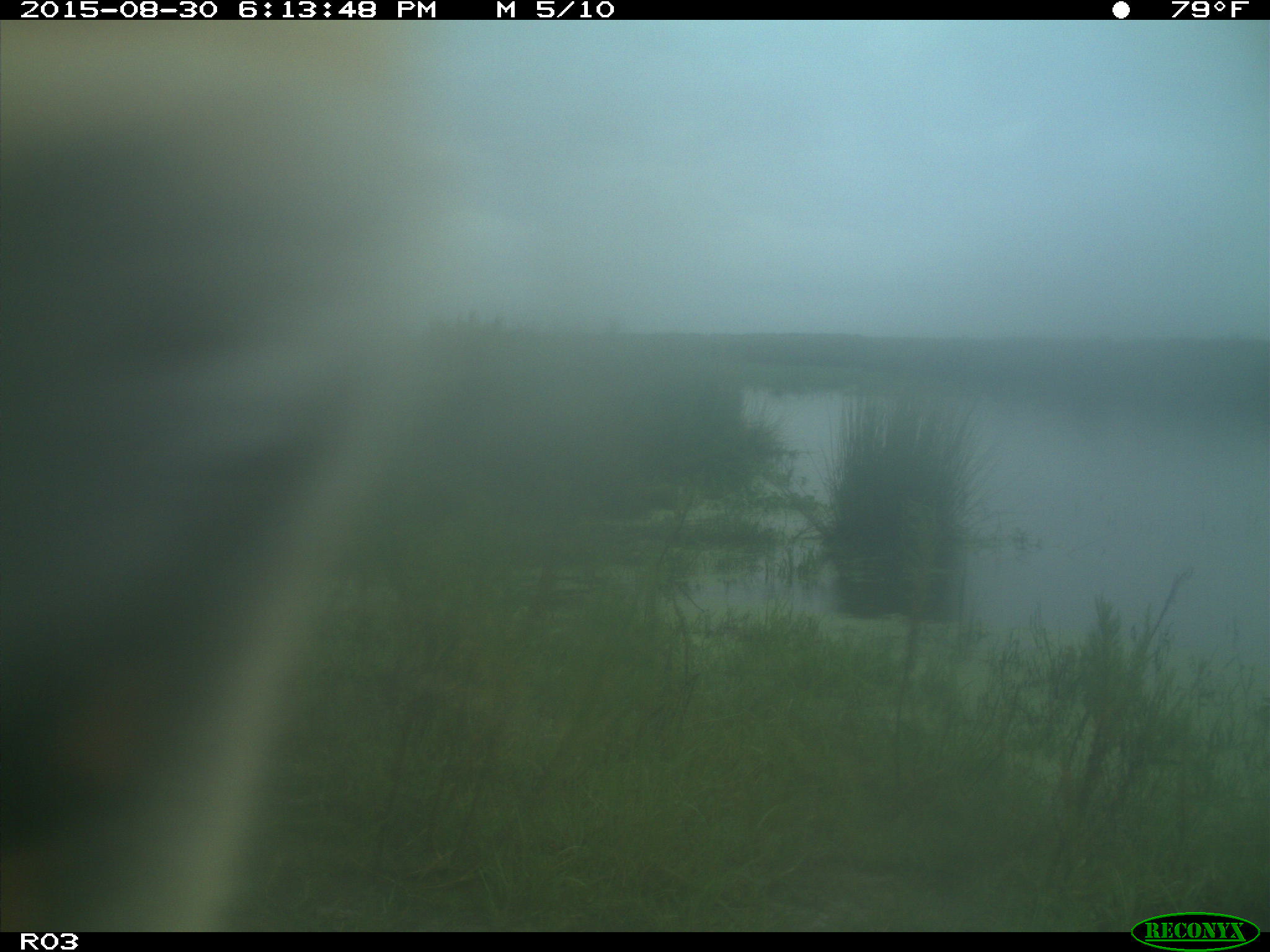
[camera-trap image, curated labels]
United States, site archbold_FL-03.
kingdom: Animalia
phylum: Chordata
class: Mammalia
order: Artiodactyla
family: Bovidae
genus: Bos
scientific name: Bos taurus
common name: domestic cow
Bos taurus (domestic cow).